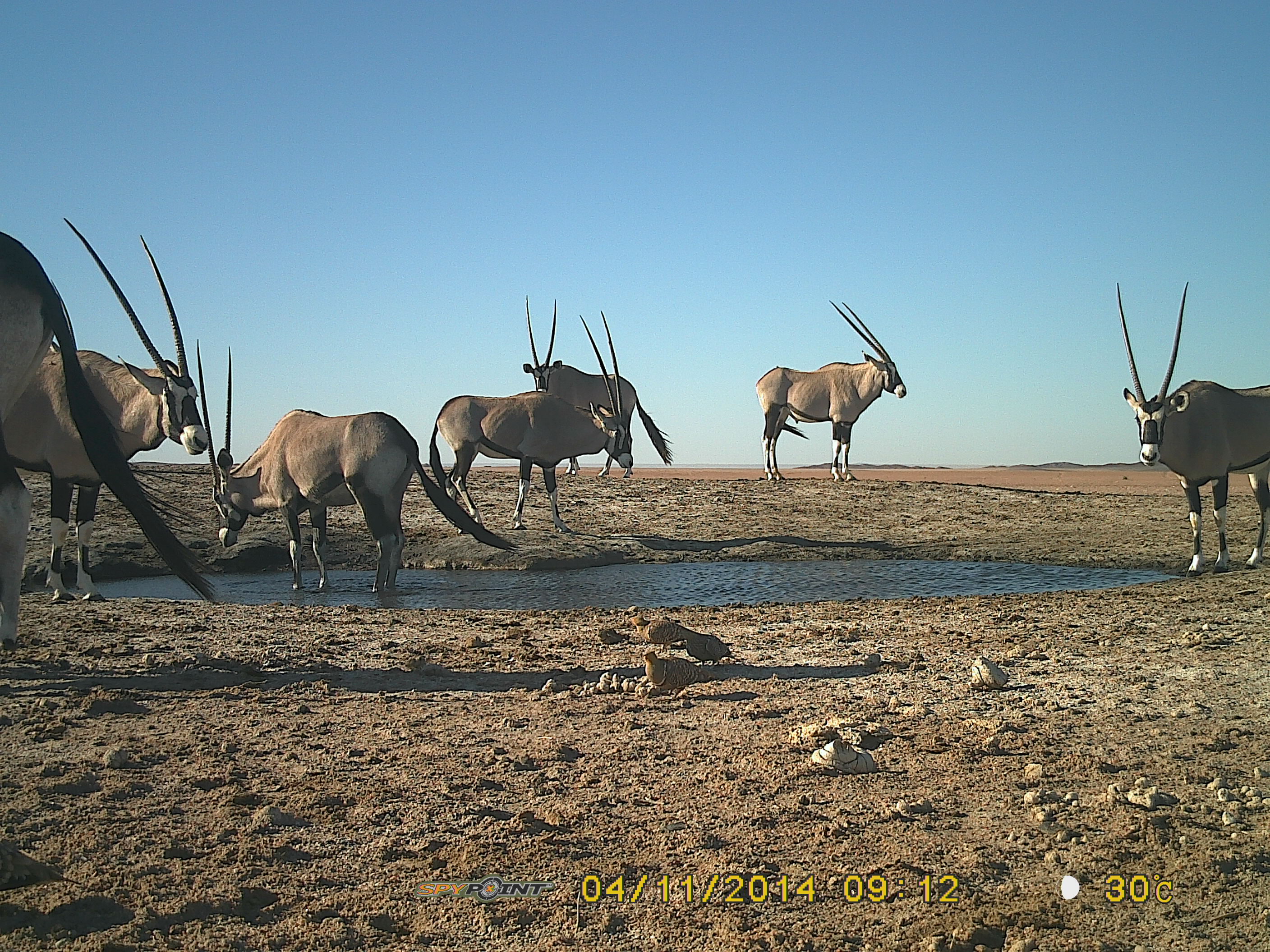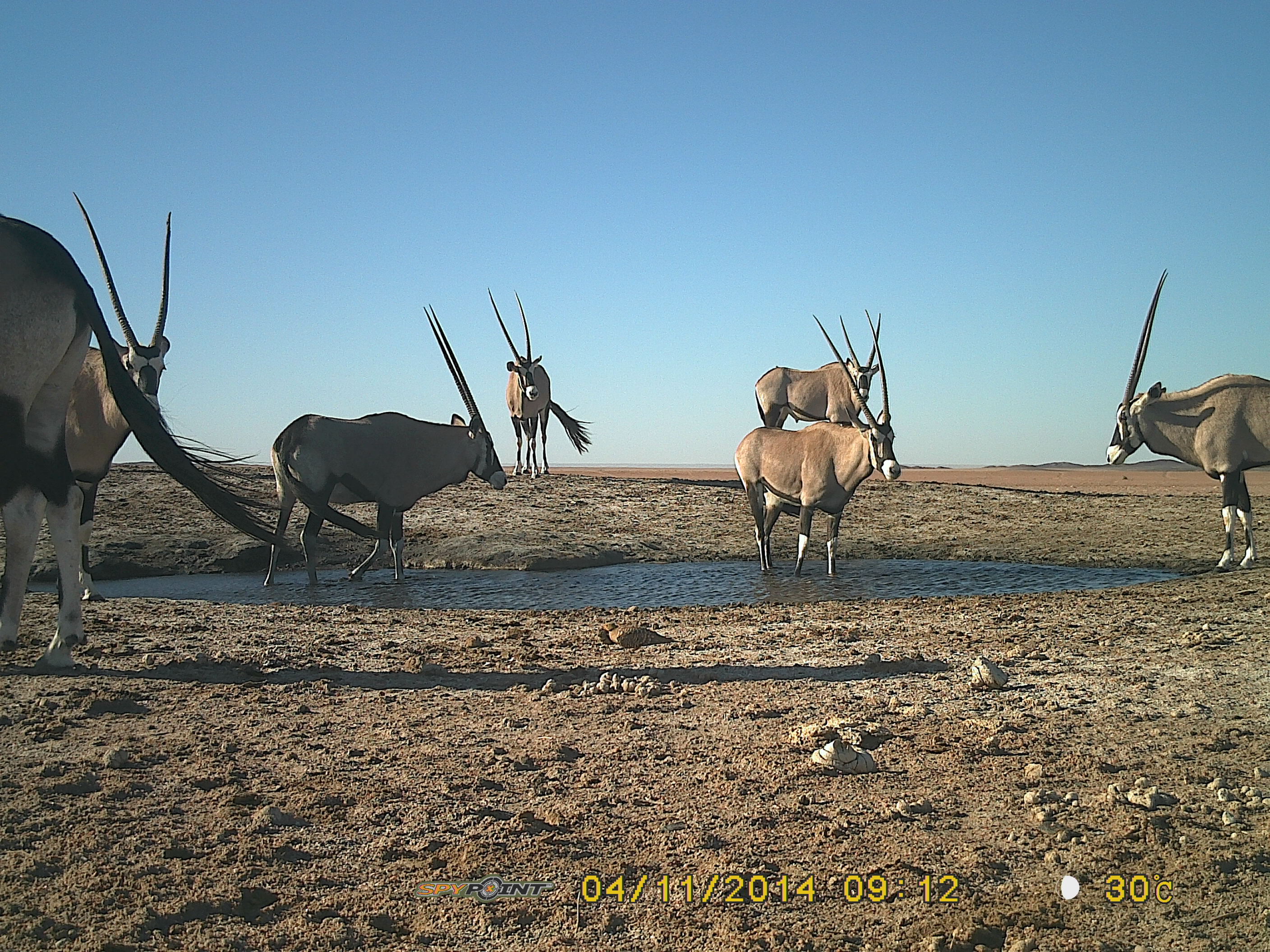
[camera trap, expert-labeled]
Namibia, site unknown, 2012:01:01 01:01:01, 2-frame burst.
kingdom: Animalia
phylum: Chordata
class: Mammalia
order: Artiodactyla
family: Bovidae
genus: Oryx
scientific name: Oryx gazella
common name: gemsbok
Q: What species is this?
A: Oryx gazella (gemsbok).